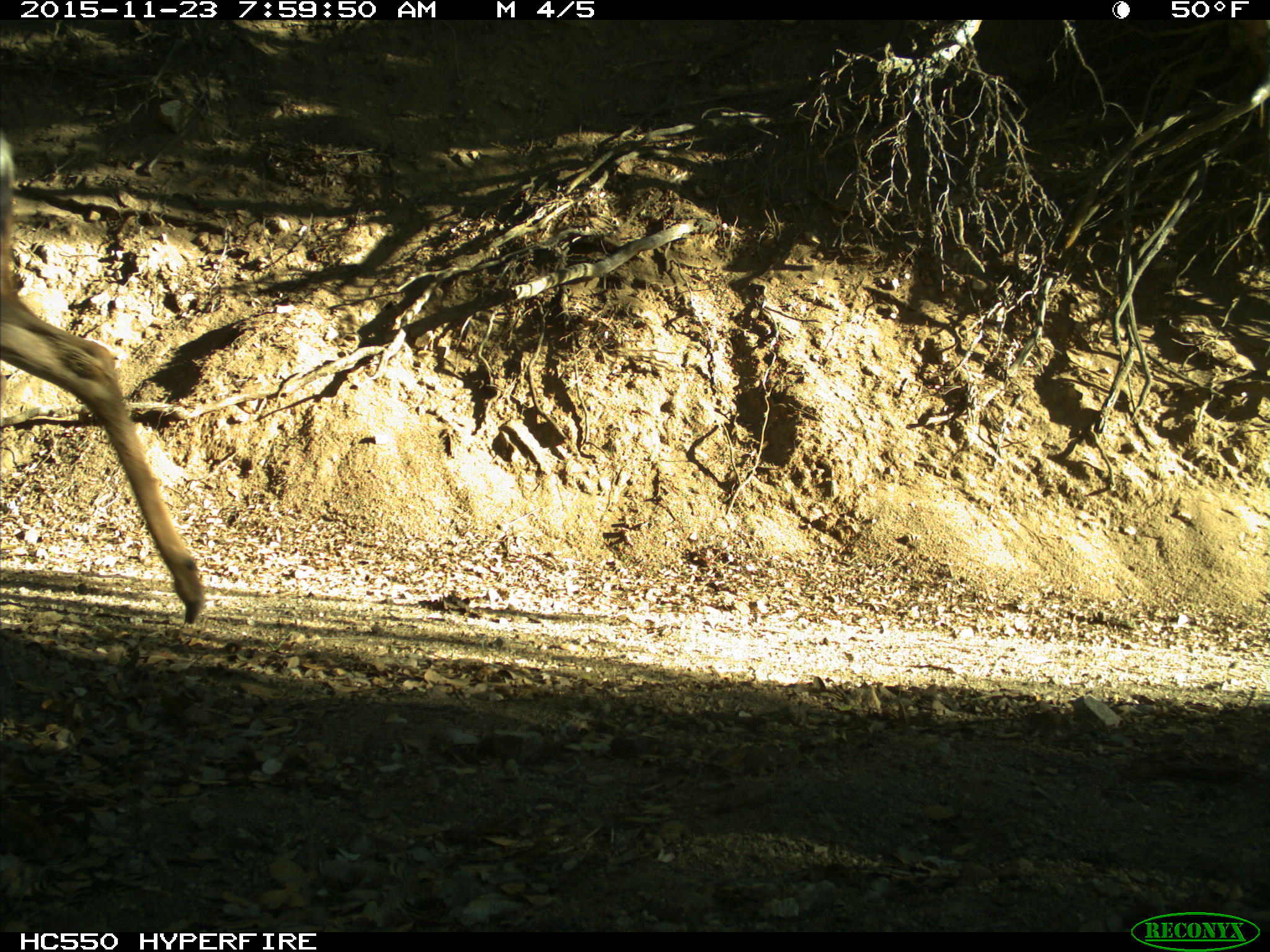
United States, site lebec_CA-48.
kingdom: Animalia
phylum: Chordata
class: Mammalia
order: Artiodactyla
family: Cervidae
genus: Odocoileus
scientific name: Odocoileus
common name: deer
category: unidentified deer